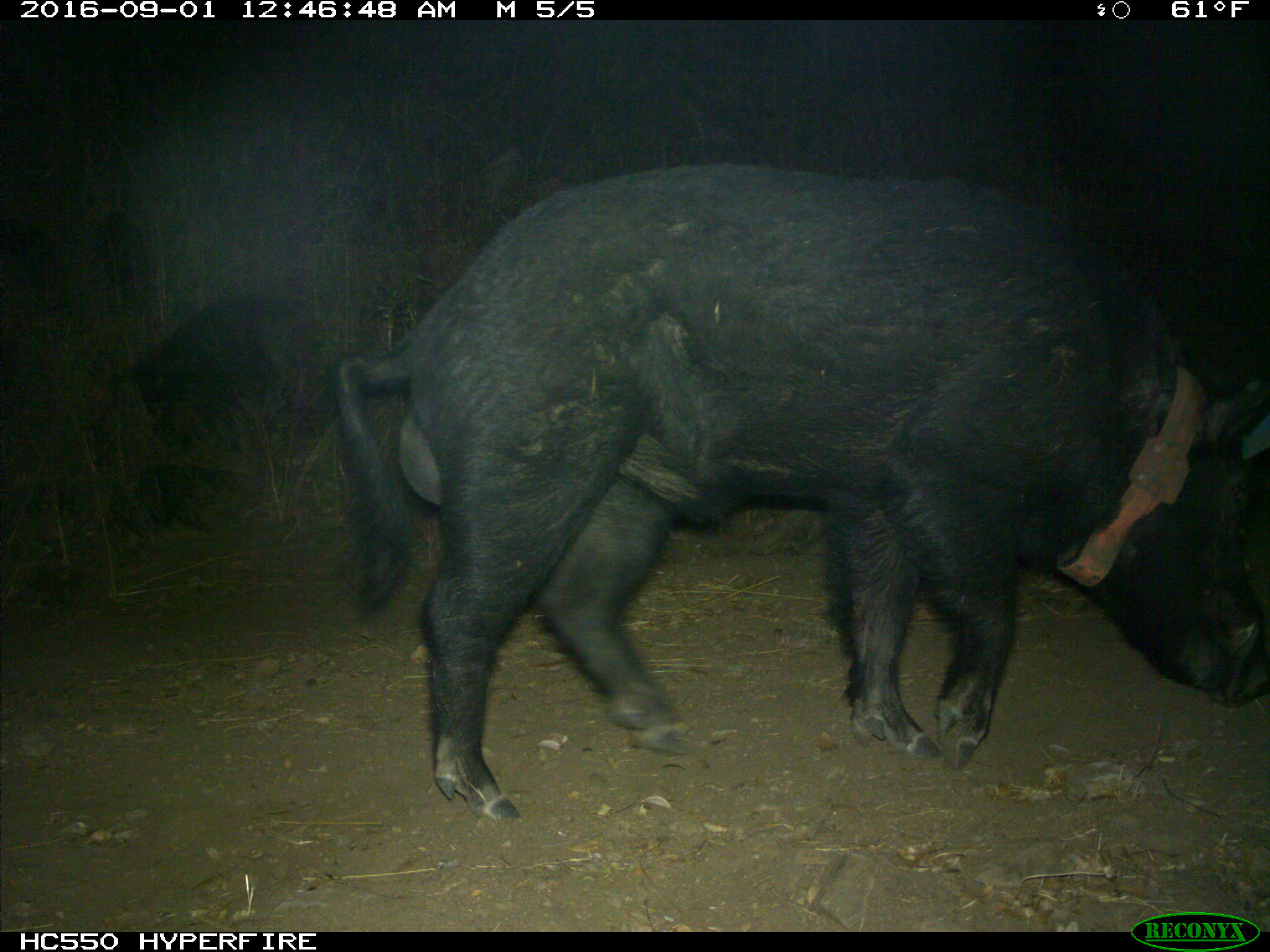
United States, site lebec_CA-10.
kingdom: Animalia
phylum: Chordata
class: Mammalia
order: Artiodactyla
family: Suidae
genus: Sus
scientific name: Sus scrofa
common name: wild boar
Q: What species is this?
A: Sus scrofa (wild boar).